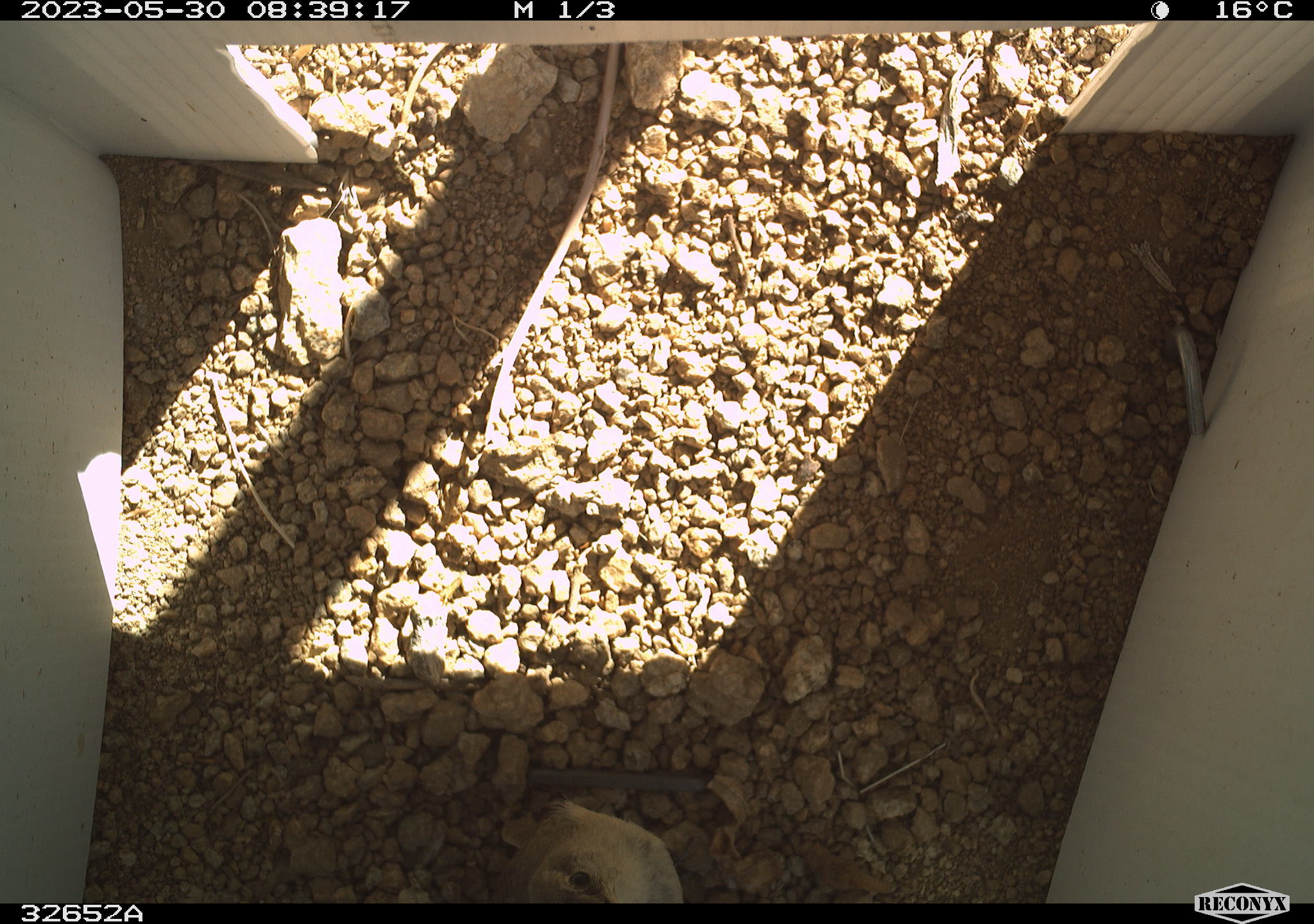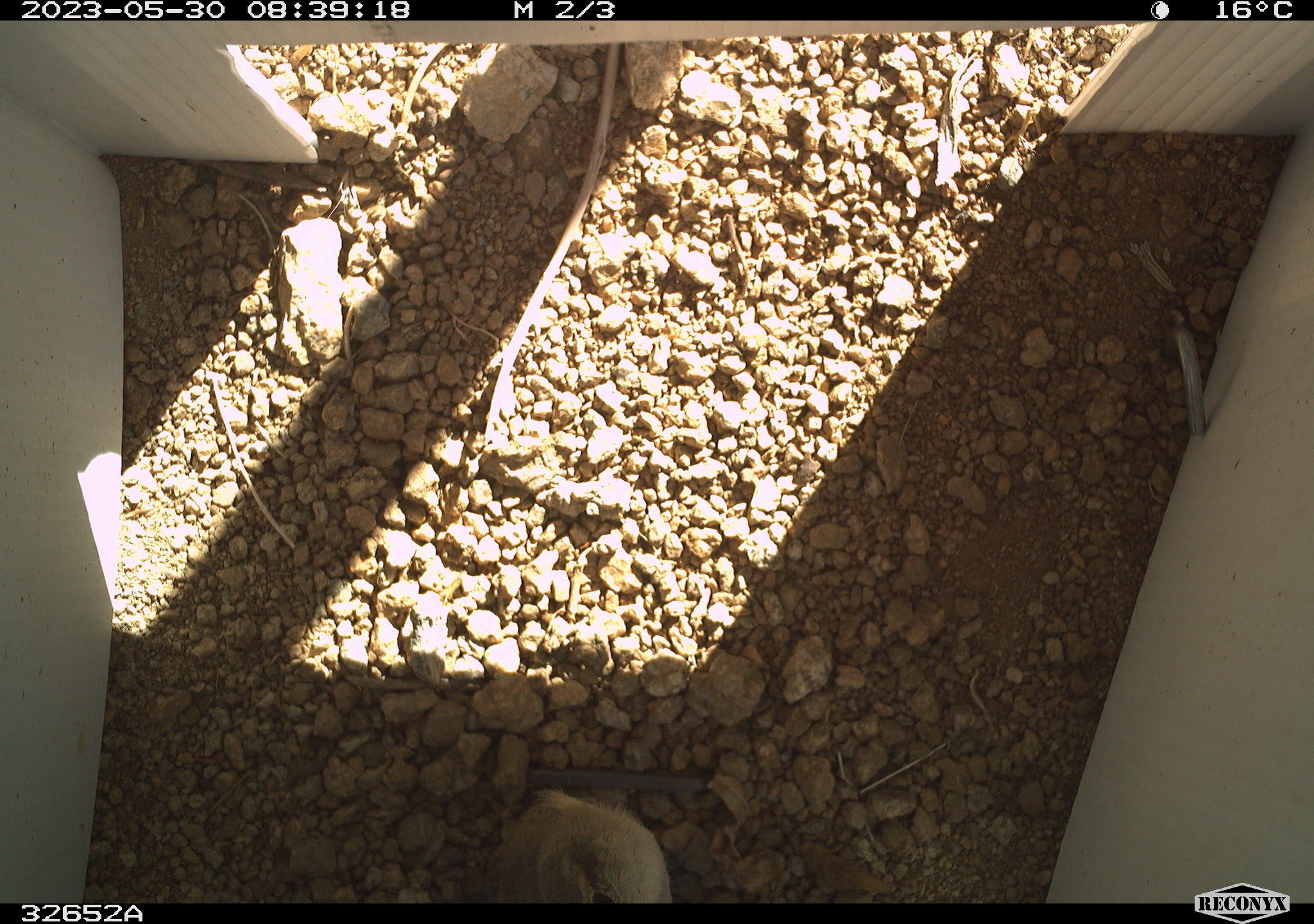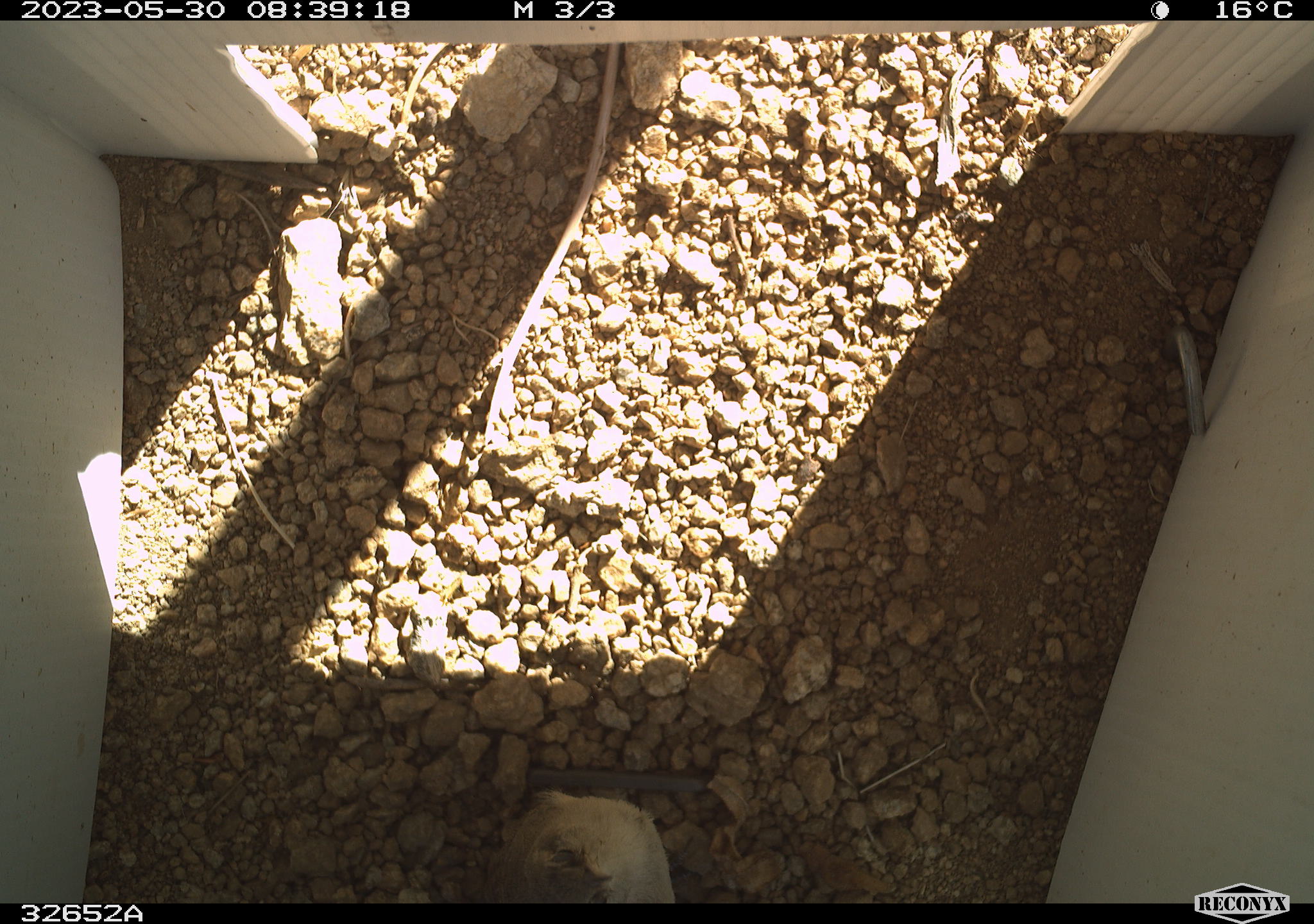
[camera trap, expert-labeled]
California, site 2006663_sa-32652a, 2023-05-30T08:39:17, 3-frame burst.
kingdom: Animalia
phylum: Chordata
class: Aves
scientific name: Aves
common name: bird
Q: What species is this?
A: Bird (Aves).